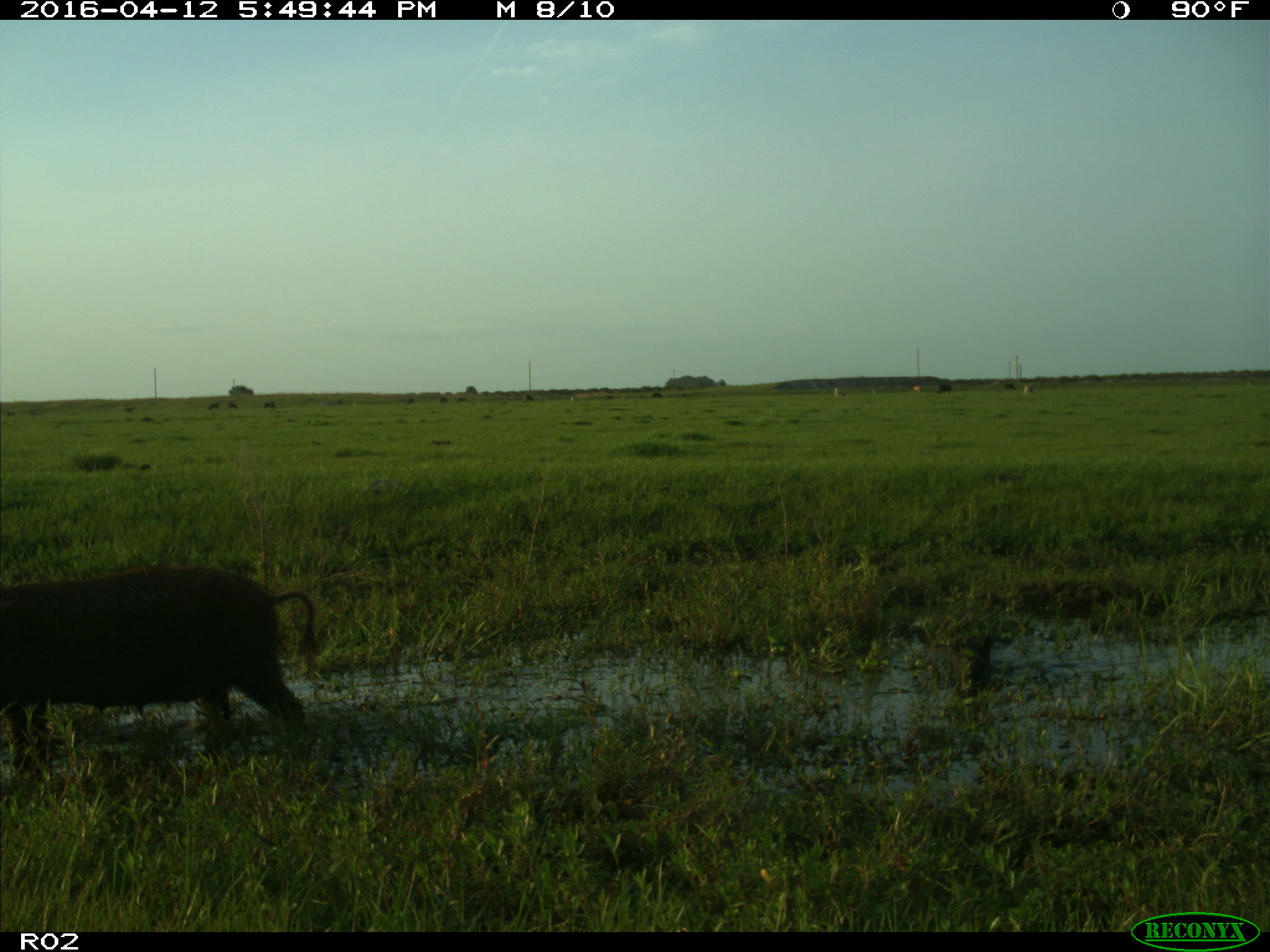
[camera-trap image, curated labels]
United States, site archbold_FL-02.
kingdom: Animalia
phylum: Chordata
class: Mammalia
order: Artiodactyla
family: Suidae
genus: Sus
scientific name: Sus scrofa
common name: wild boar